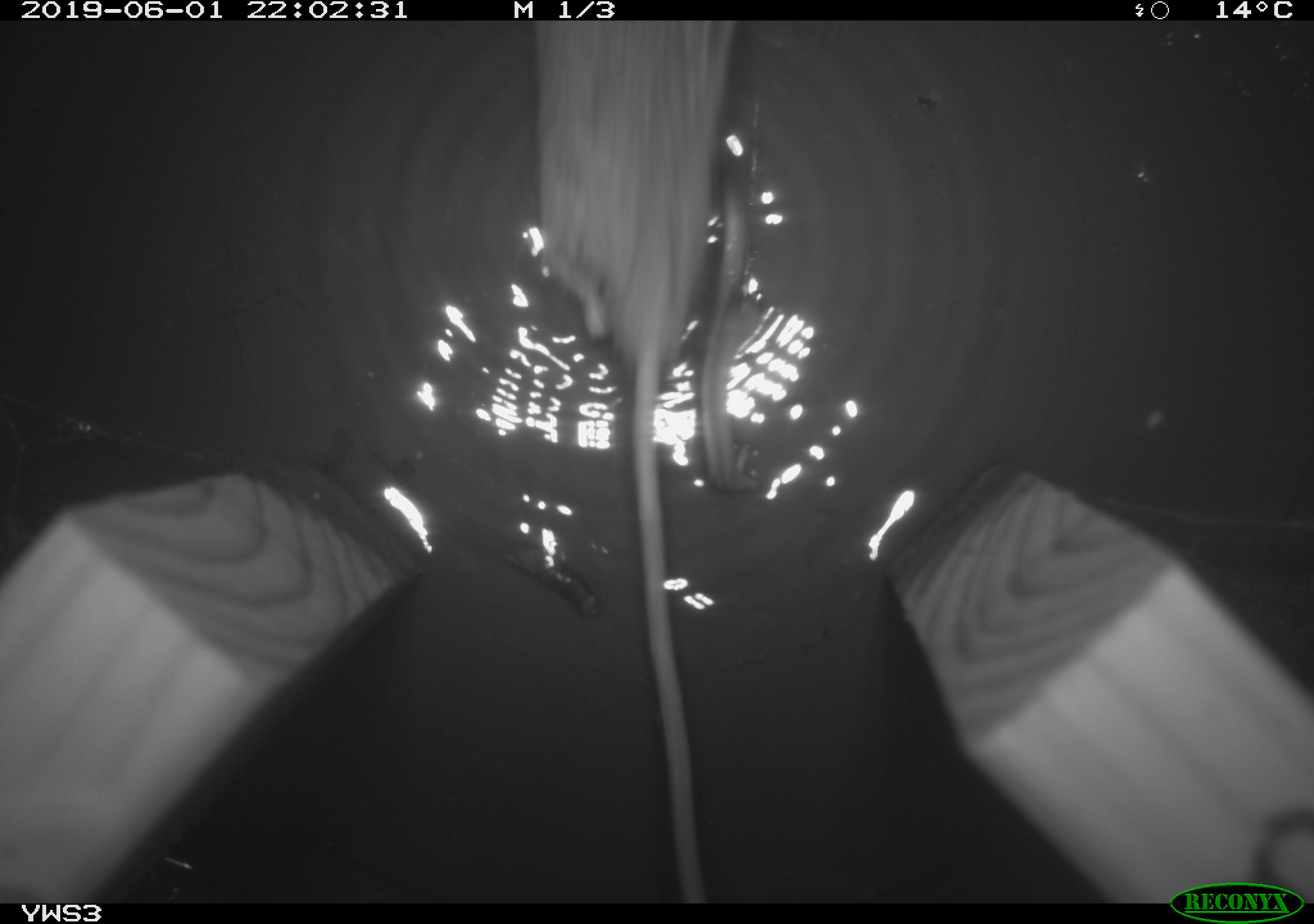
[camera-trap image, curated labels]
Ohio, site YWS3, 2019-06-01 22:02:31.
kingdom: Animalia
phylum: Chordata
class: Mammalia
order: Rodentia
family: Cricetidae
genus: Peromyscus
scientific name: Peromyscus leucopus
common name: white-footed mouse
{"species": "white-footed mouse (Peromyscus leucopus)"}